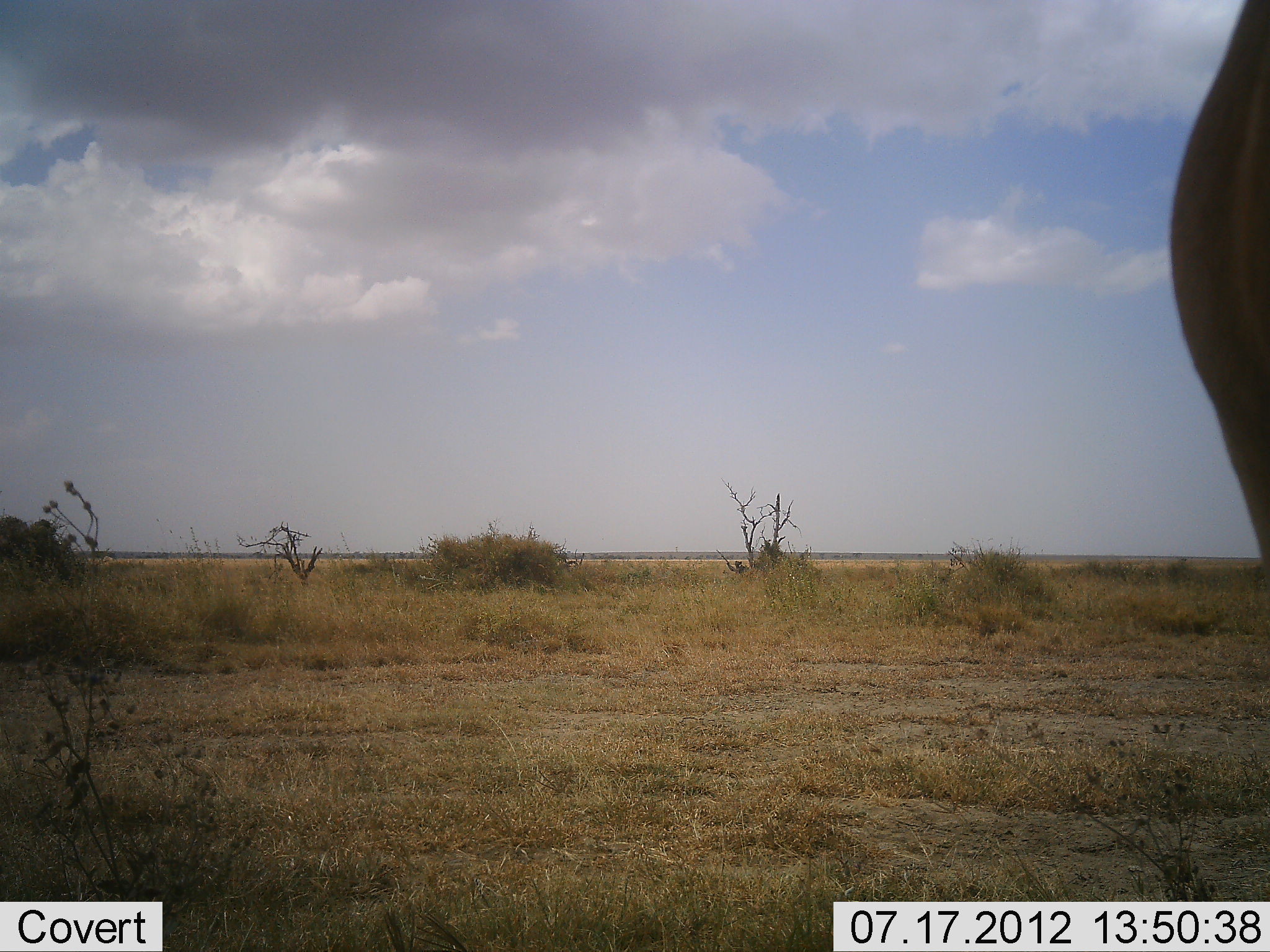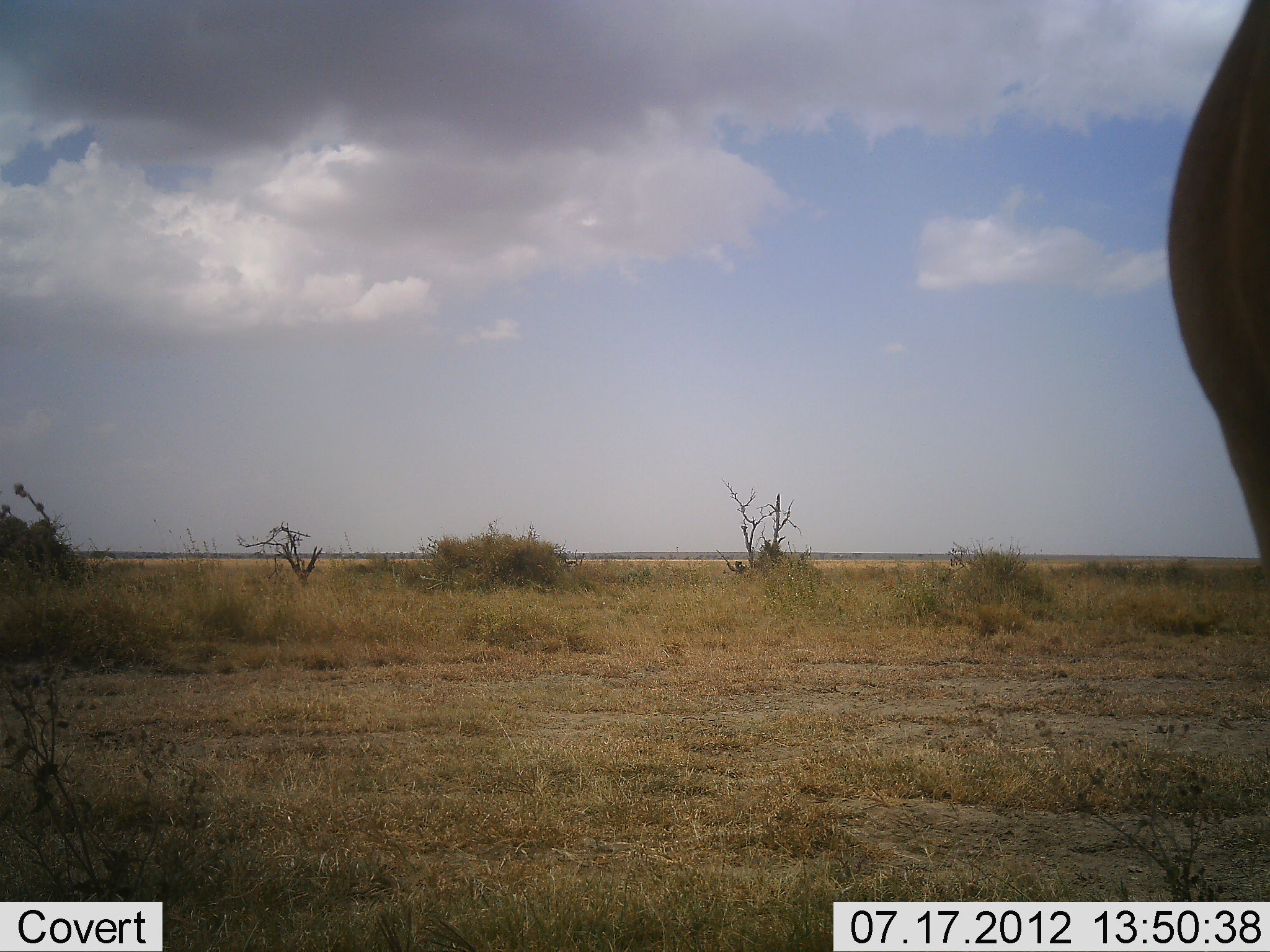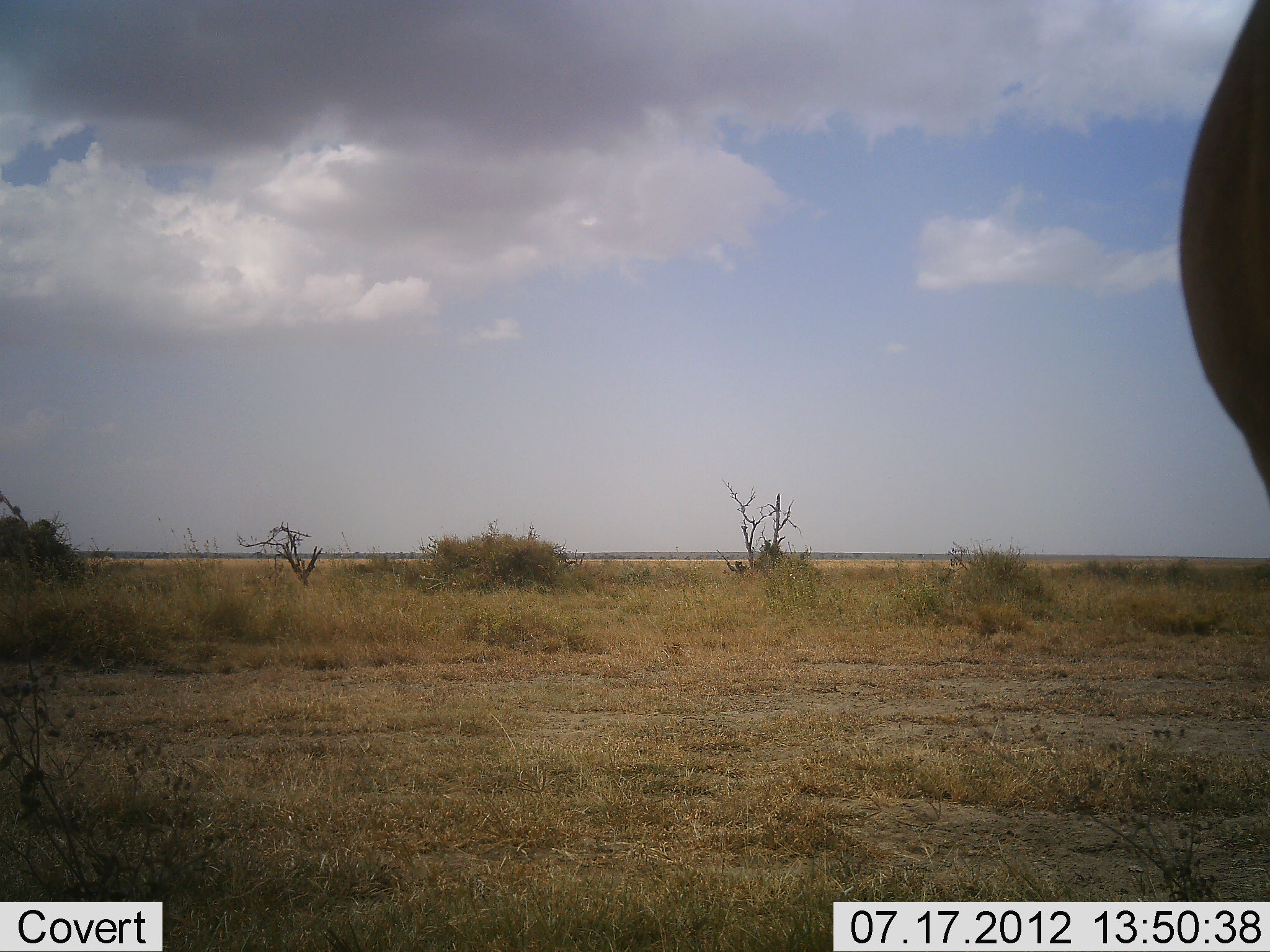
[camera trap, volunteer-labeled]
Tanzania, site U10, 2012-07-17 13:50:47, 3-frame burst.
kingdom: Animalia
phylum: Chordata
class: Mammalia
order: Artiodactyla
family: Bovidae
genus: Alcelaphus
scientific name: Alcelaphus buselaphus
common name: hartebeest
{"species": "hartebeest (Alcelaphus buselaphus)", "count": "1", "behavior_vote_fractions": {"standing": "100%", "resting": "0%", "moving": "0%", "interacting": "0%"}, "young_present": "0%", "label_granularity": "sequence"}